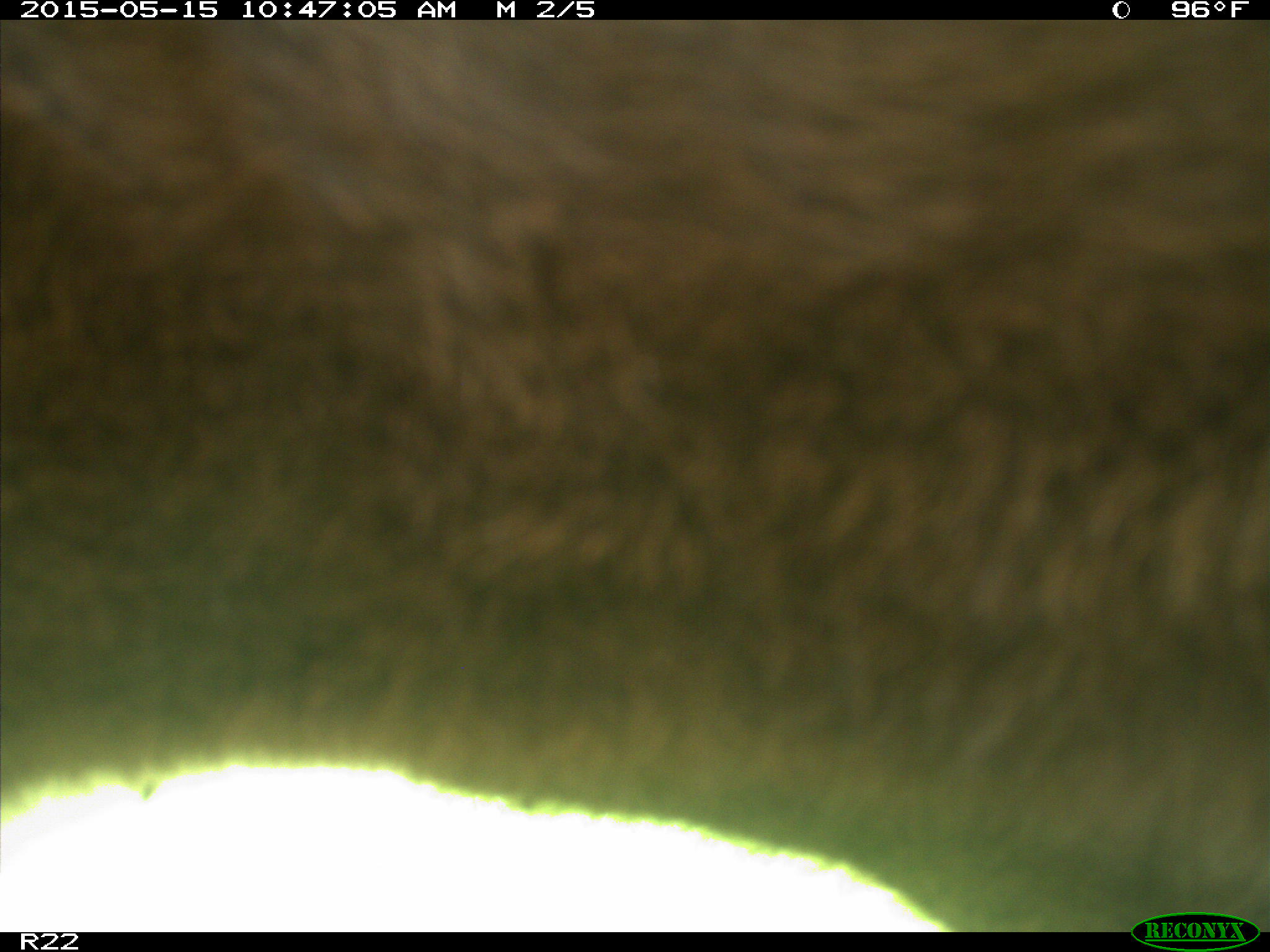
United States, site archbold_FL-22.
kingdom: Animalia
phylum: Chordata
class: Mammalia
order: Artiodactyla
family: Bovidae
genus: Bos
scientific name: Bos taurus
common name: domestic cow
Bos taurus (domestic cow).